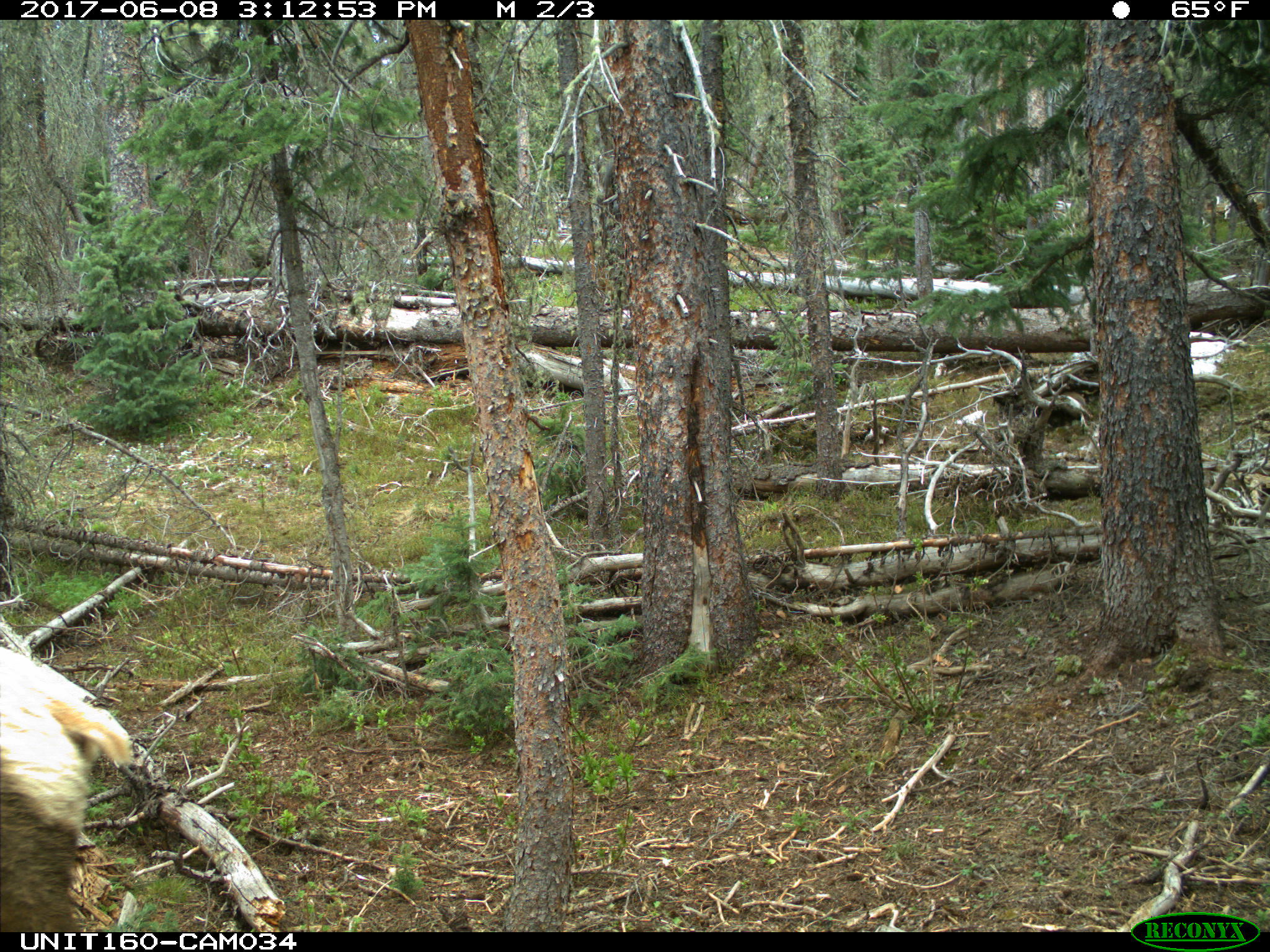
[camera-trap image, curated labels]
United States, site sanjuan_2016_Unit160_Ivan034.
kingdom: Animalia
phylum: Chordata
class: Mammalia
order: Artiodactyla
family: Cervidae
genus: Cervus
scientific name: Cervus elaphus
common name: red deer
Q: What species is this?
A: Cervus elaphus (red deer).